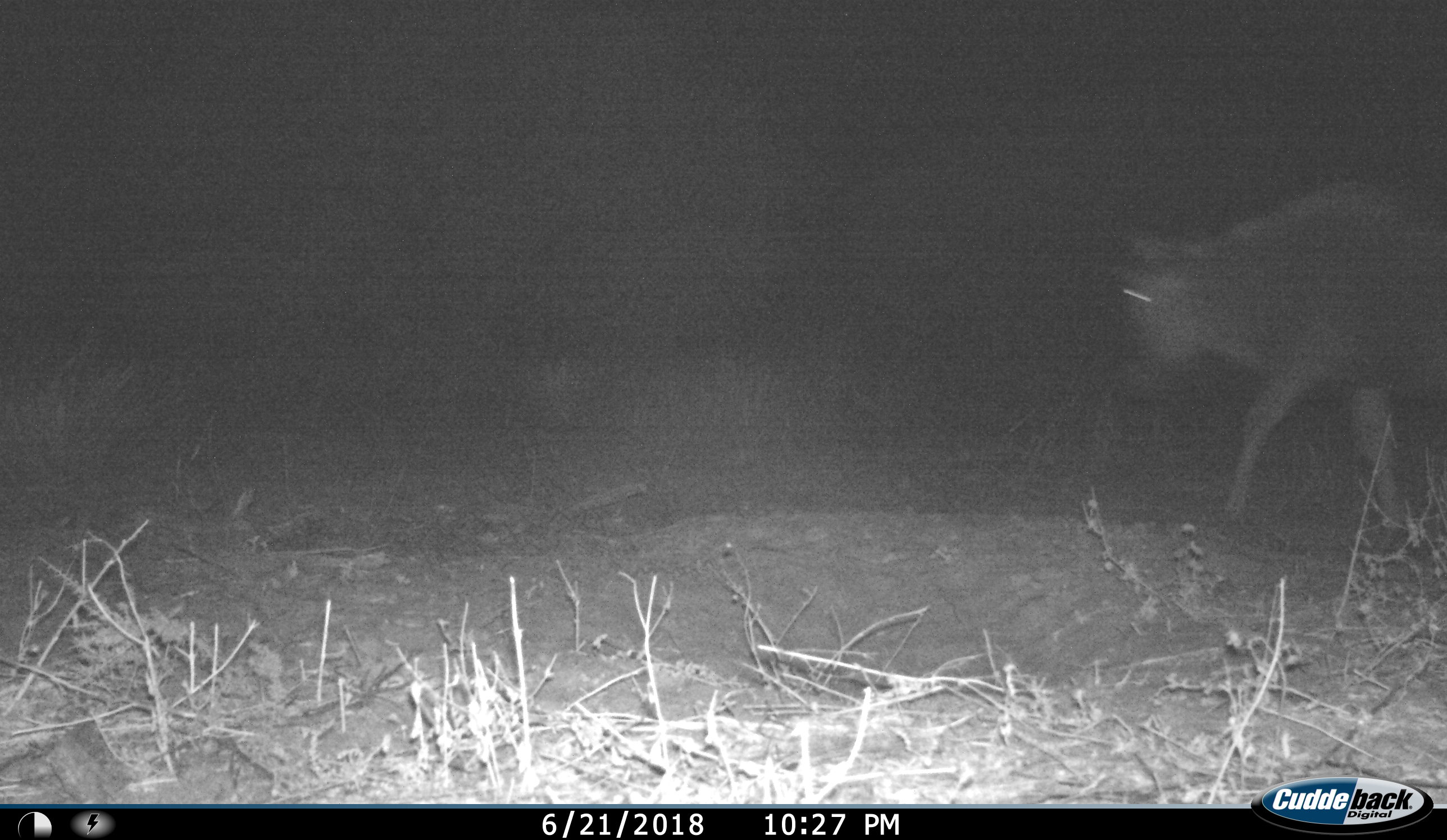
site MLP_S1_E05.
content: unidentified animal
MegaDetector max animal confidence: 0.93